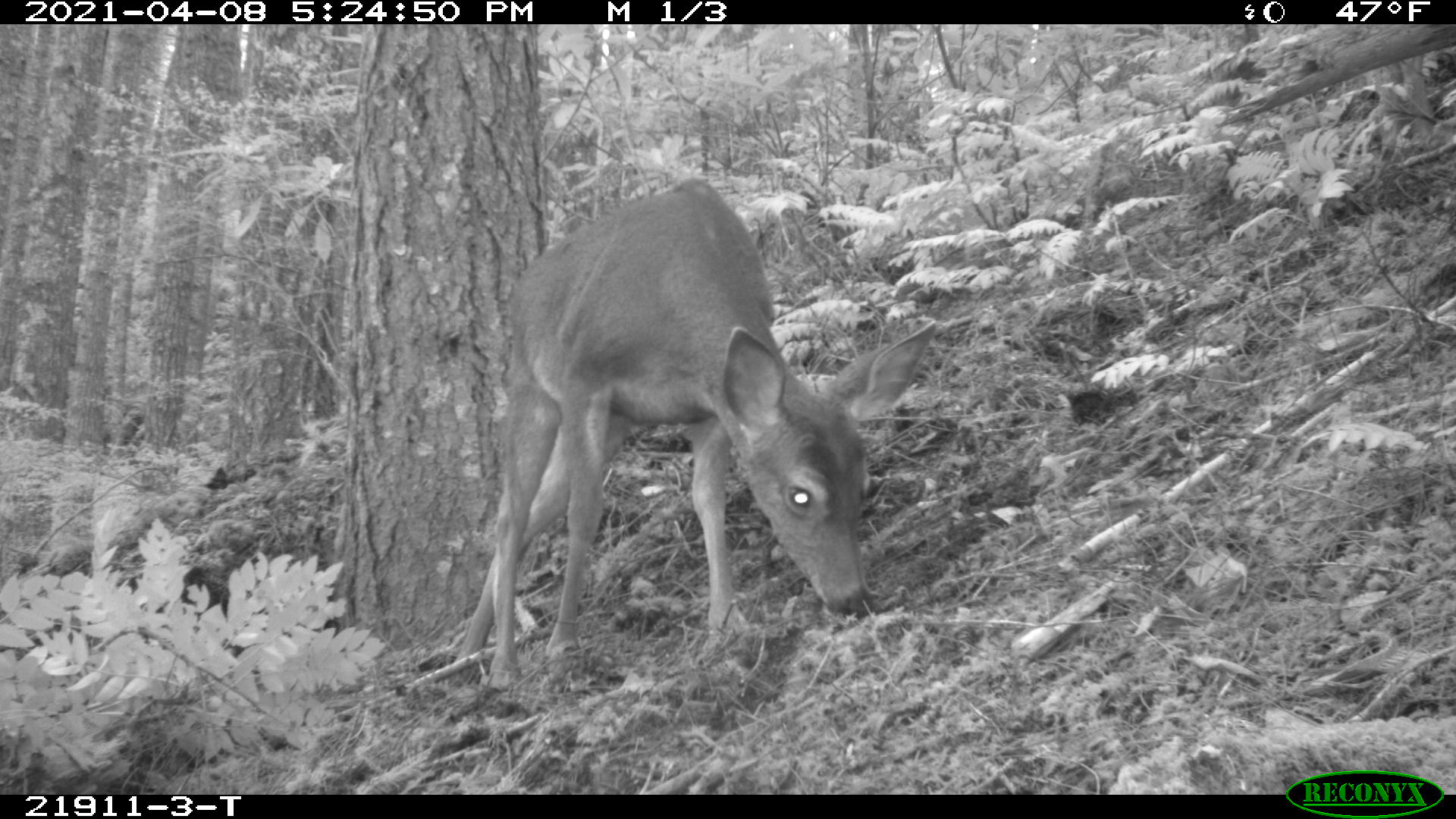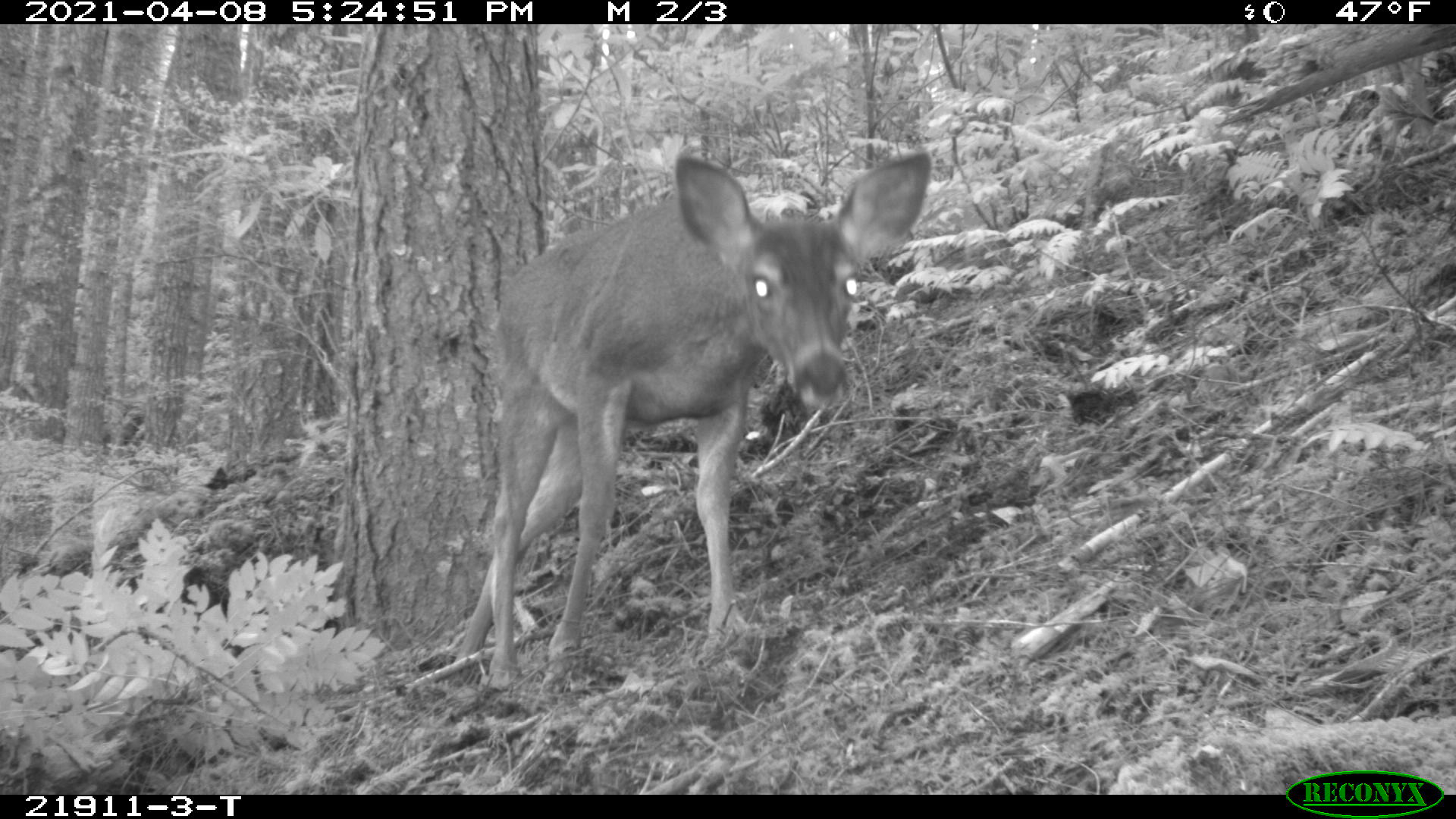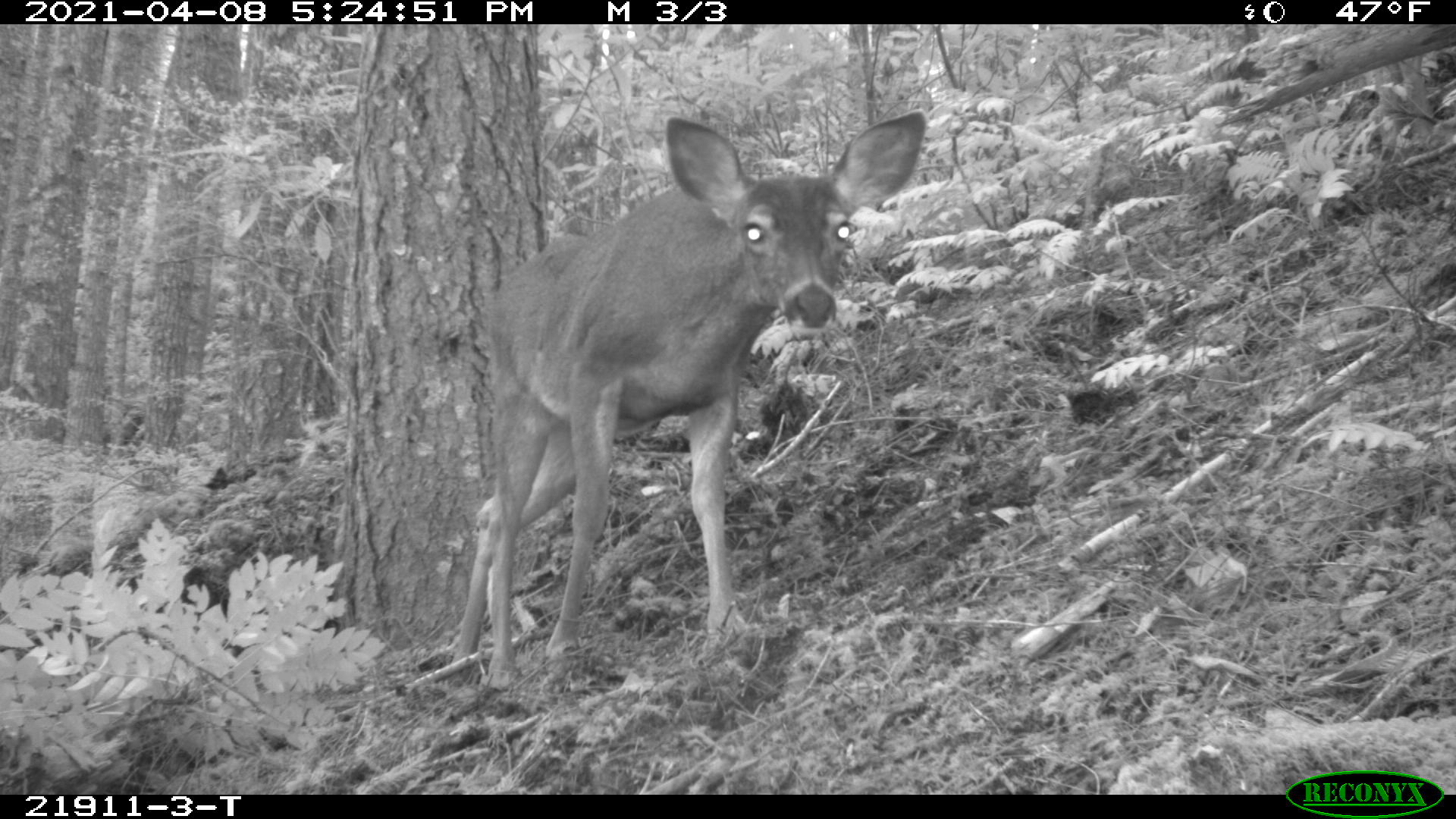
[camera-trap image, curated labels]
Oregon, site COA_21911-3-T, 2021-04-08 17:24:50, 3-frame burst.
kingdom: Animalia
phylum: Chordata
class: Mammalia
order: Artiodactyla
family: Cervidae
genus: Odocoileus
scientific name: Odocoileus hemionus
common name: black-tailed deer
Black-tailed deer (Odocoileus hemionus).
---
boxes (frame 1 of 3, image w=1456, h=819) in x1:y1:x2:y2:
black-tailed deer: 445:166:943:683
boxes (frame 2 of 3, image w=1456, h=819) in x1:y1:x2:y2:
black-tailed deer: 449:148:935:690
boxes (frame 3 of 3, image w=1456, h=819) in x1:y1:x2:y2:
black-tailed deer: 447:107:929:684